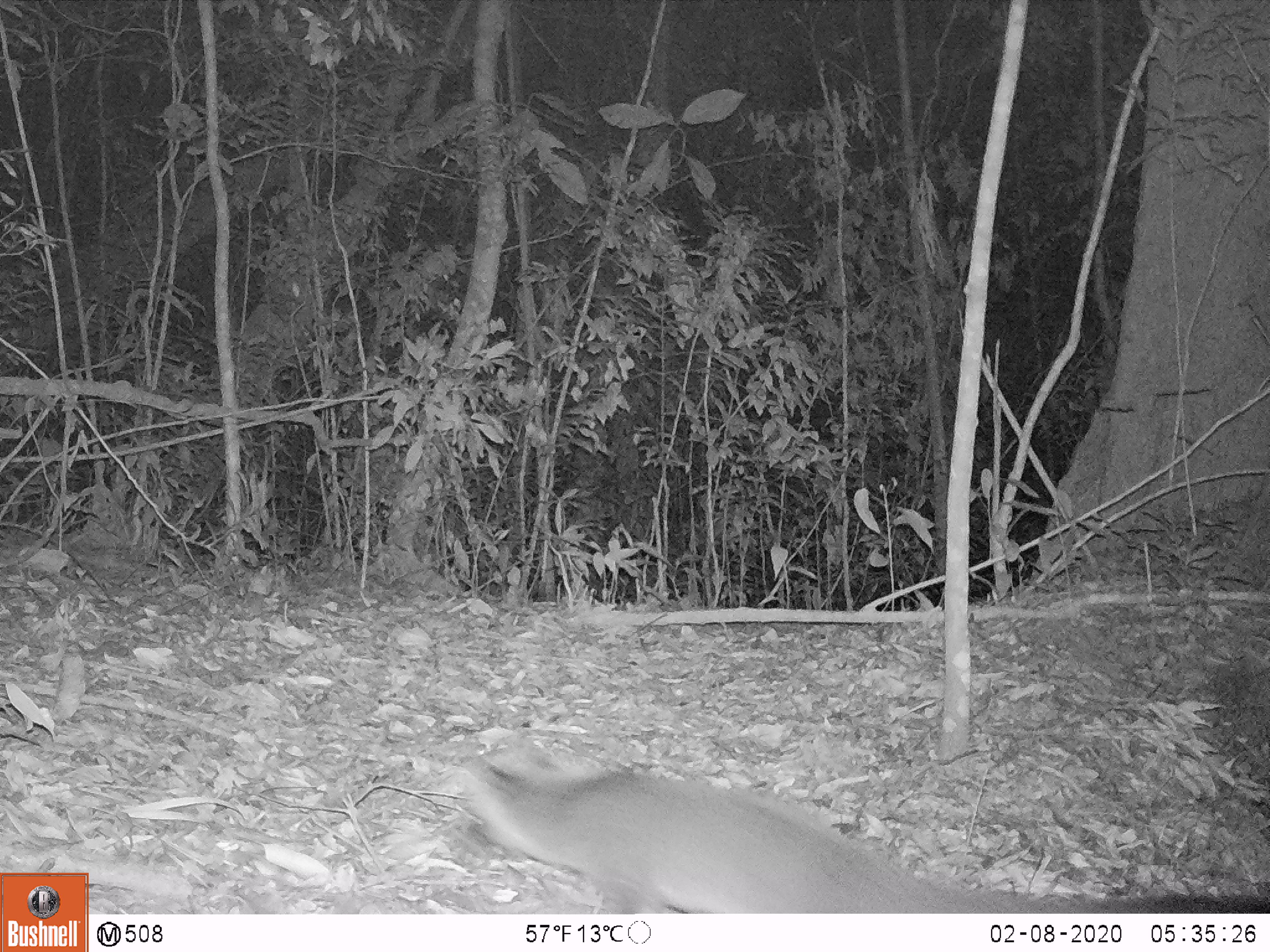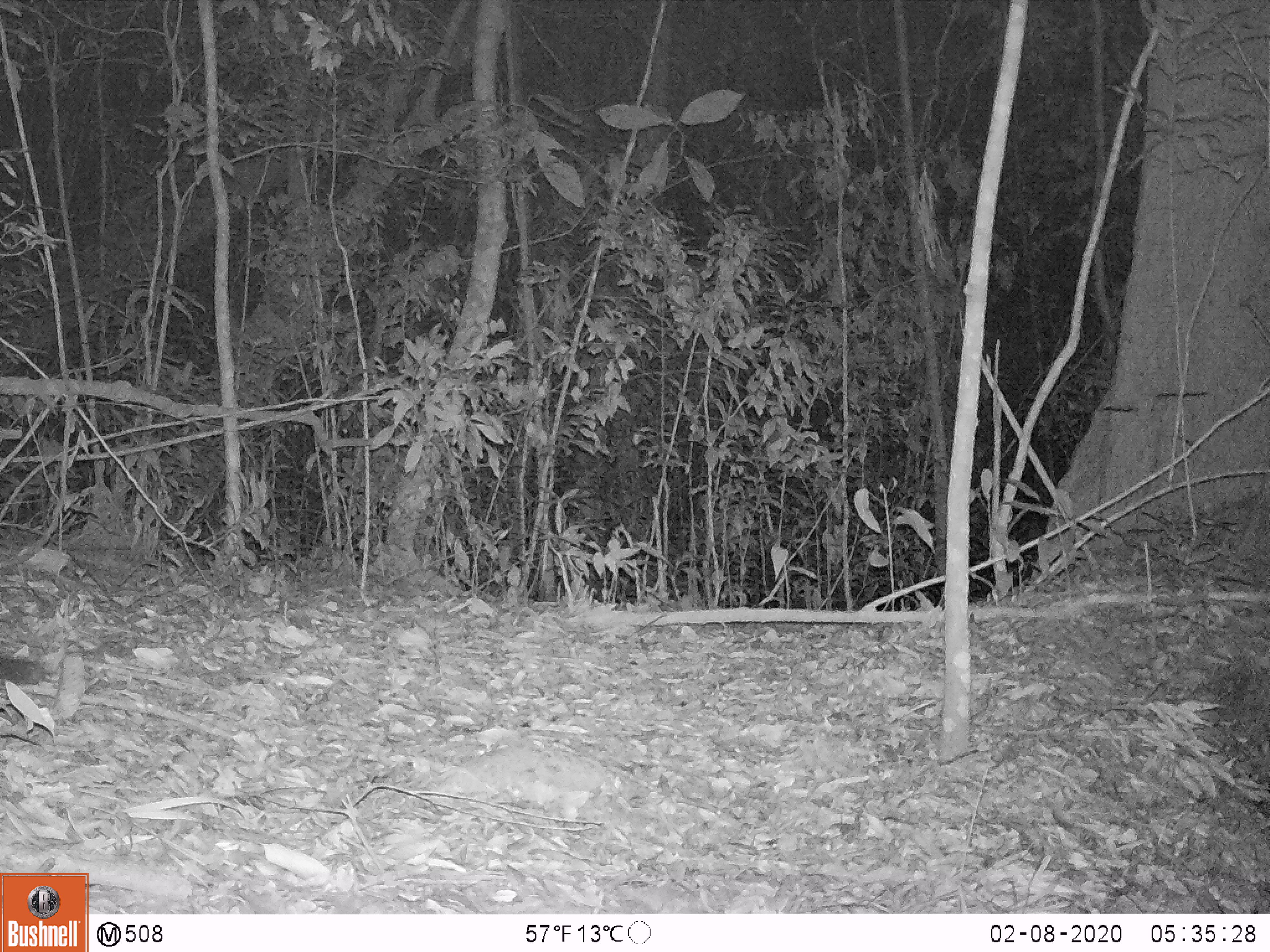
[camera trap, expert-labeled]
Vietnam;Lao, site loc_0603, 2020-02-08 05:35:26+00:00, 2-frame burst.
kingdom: Animalia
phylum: Chordata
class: Mammalia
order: Carnivora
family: Viverridae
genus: Paguma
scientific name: Paguma larvata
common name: masked palm civet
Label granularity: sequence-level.